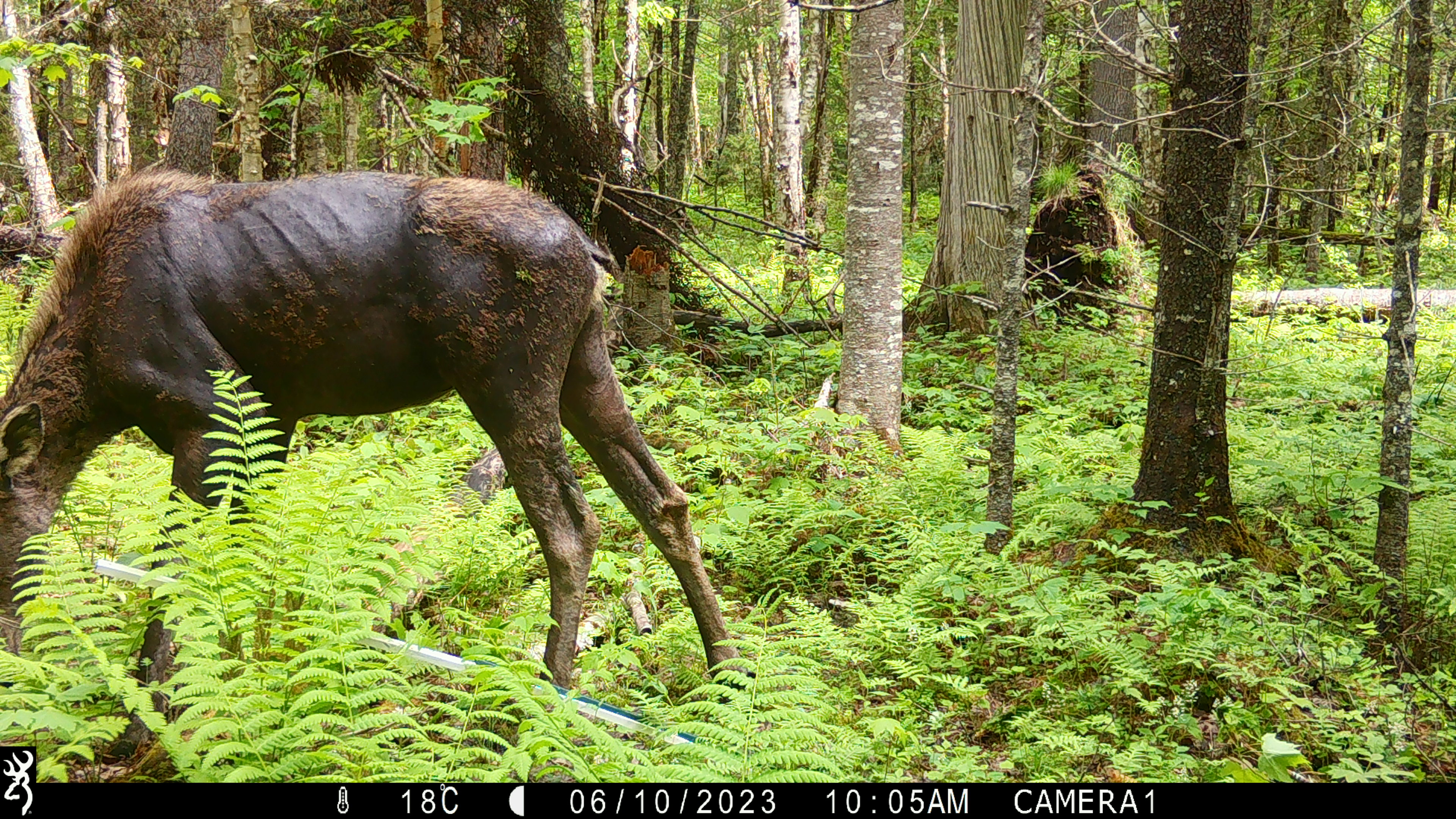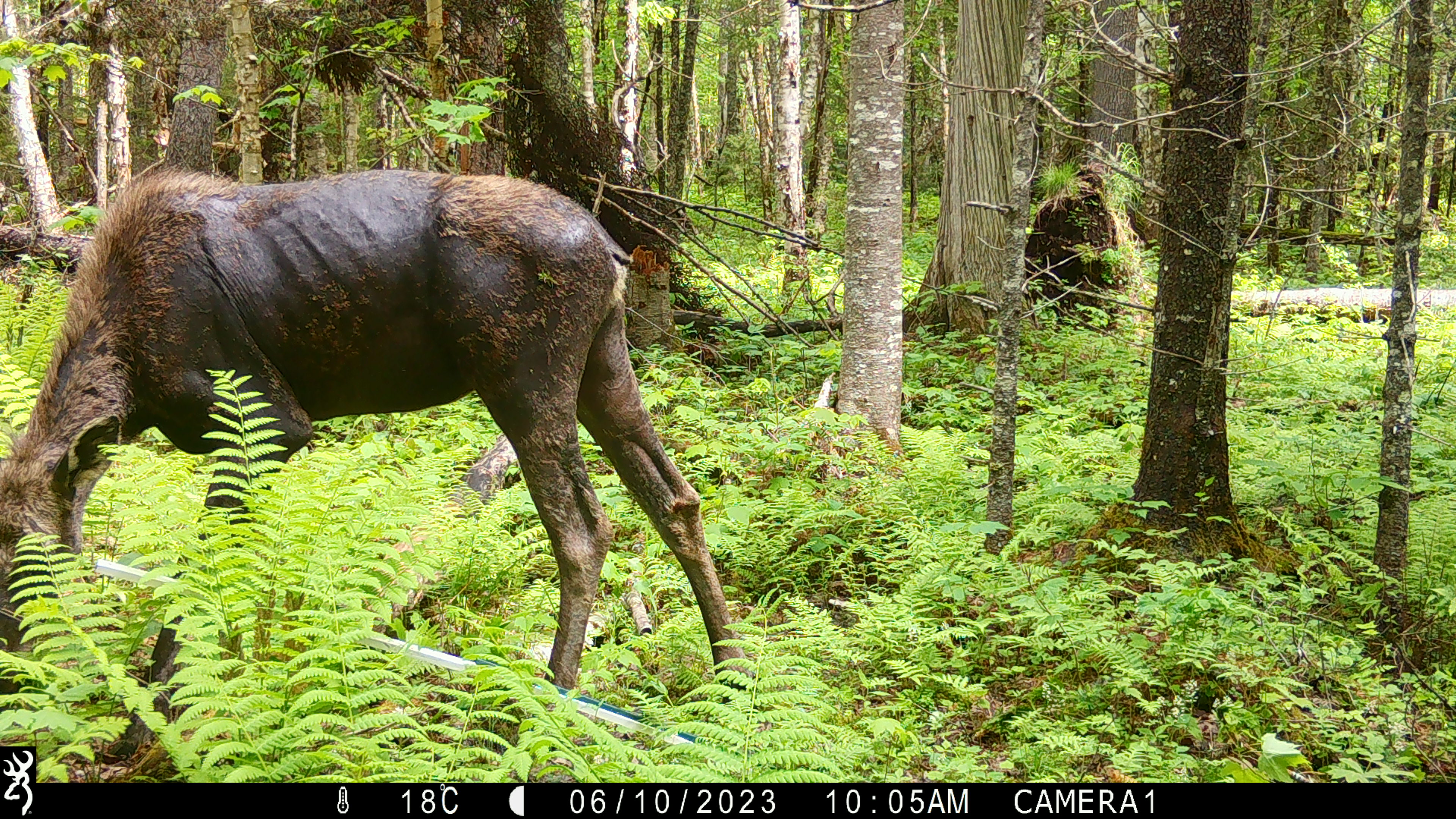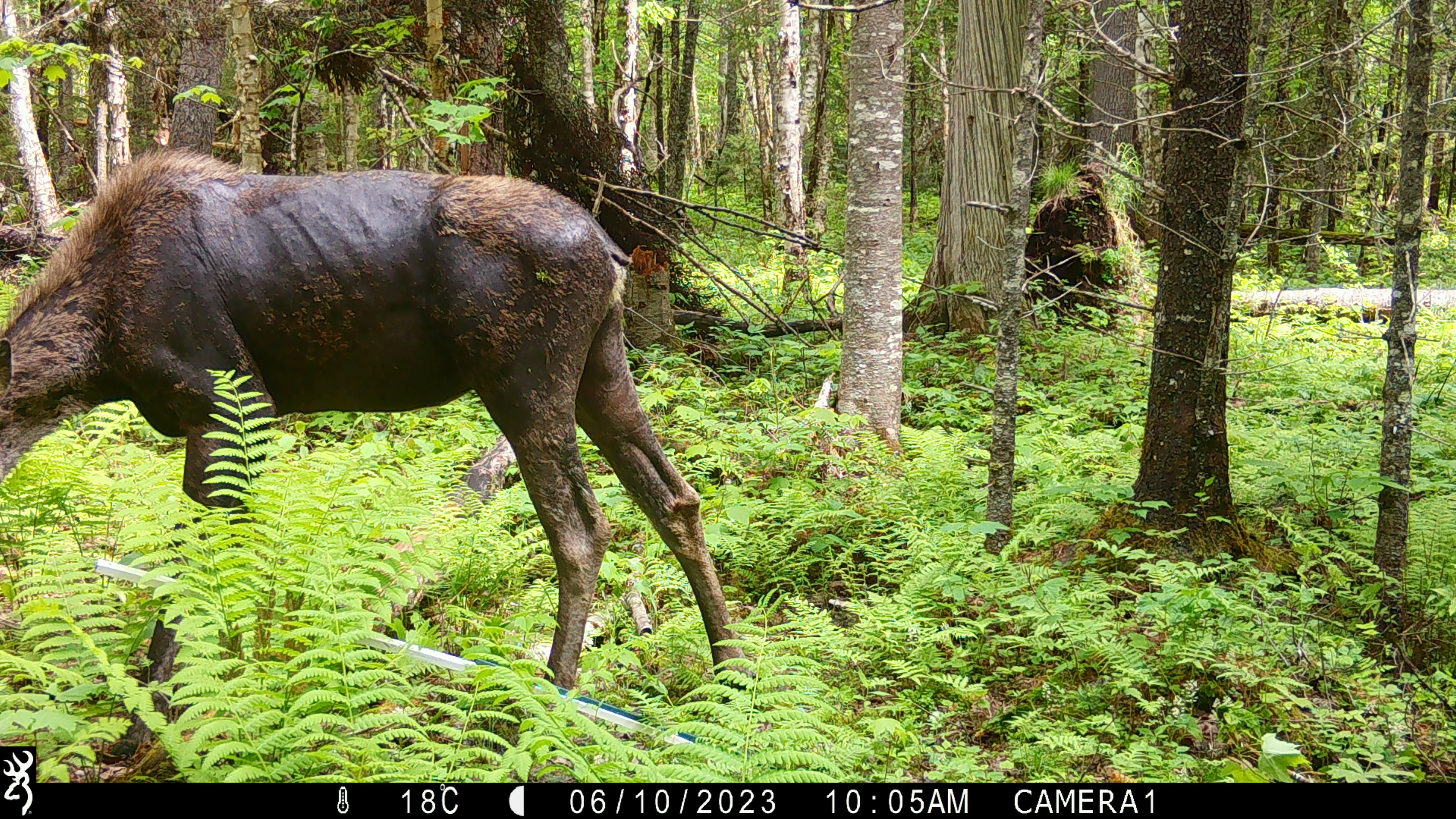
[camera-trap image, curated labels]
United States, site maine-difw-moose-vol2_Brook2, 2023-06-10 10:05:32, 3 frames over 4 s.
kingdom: Animalia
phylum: Chordata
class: Mammalia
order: Artiodactyla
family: Cervidae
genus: Alces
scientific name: Alces alces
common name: moose